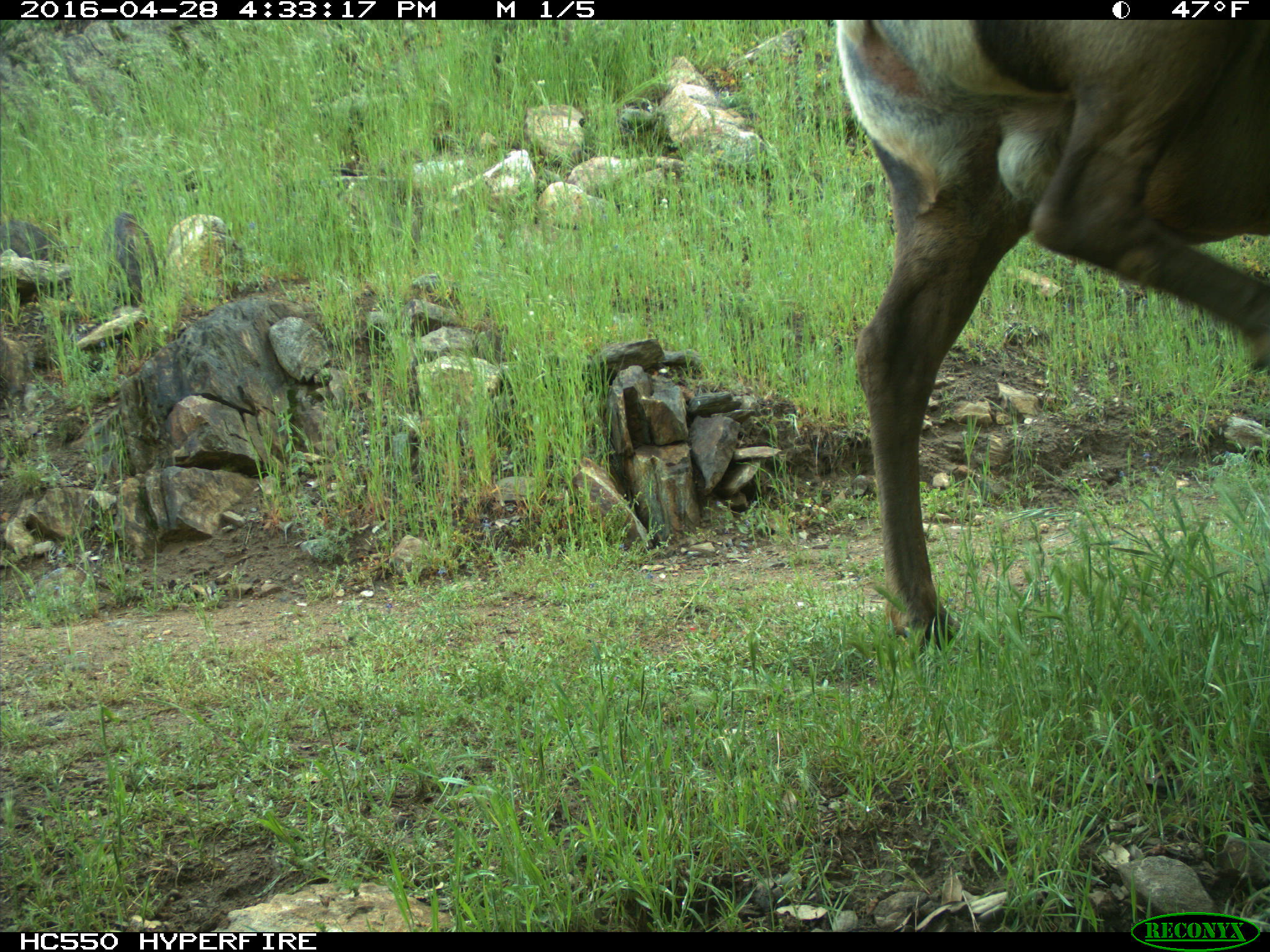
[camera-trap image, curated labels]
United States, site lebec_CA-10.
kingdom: Animalia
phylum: Chordata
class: Mammalia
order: Artiodactyla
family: Cervidae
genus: Cervus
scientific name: Cervus canadensis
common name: elk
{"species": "Cervus canadensis (elk)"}